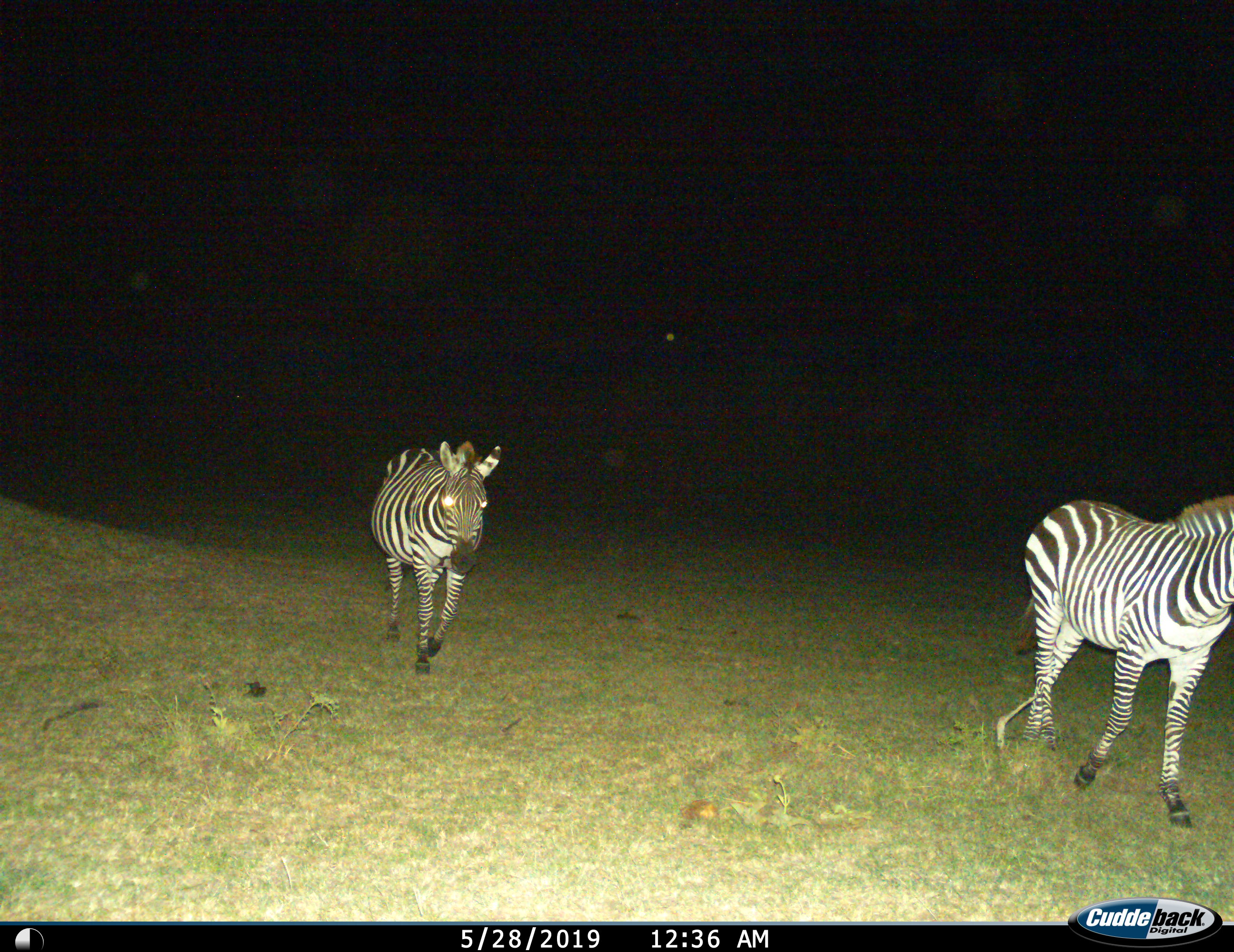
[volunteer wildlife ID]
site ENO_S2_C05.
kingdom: Animalia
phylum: Chordata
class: Mammalia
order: Perissodactyla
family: Equidae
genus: Equus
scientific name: Equus quagga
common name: plains zebra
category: zebraplains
Zebraplains (plains zebra) (Equus quagga), count 2. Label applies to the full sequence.